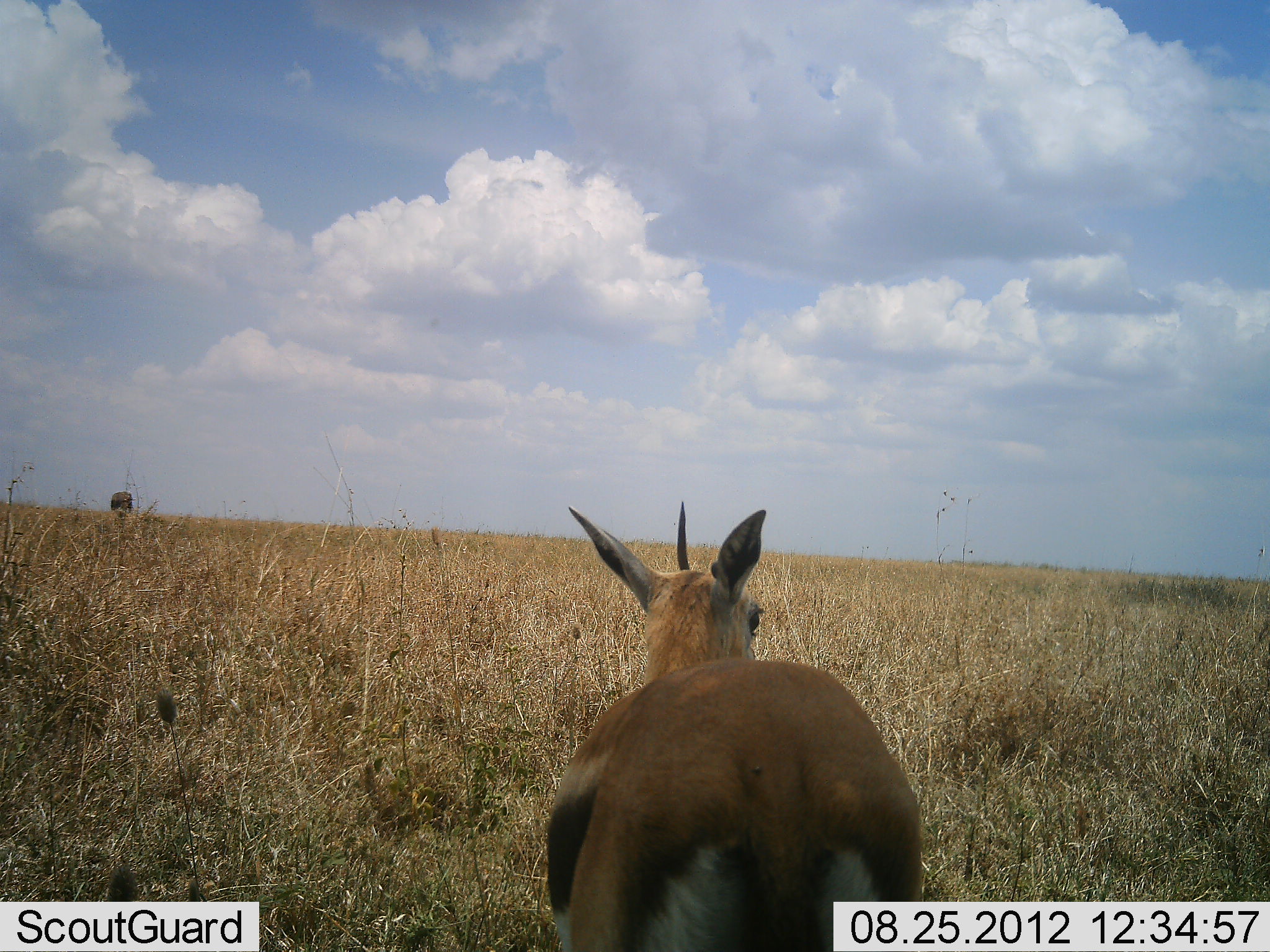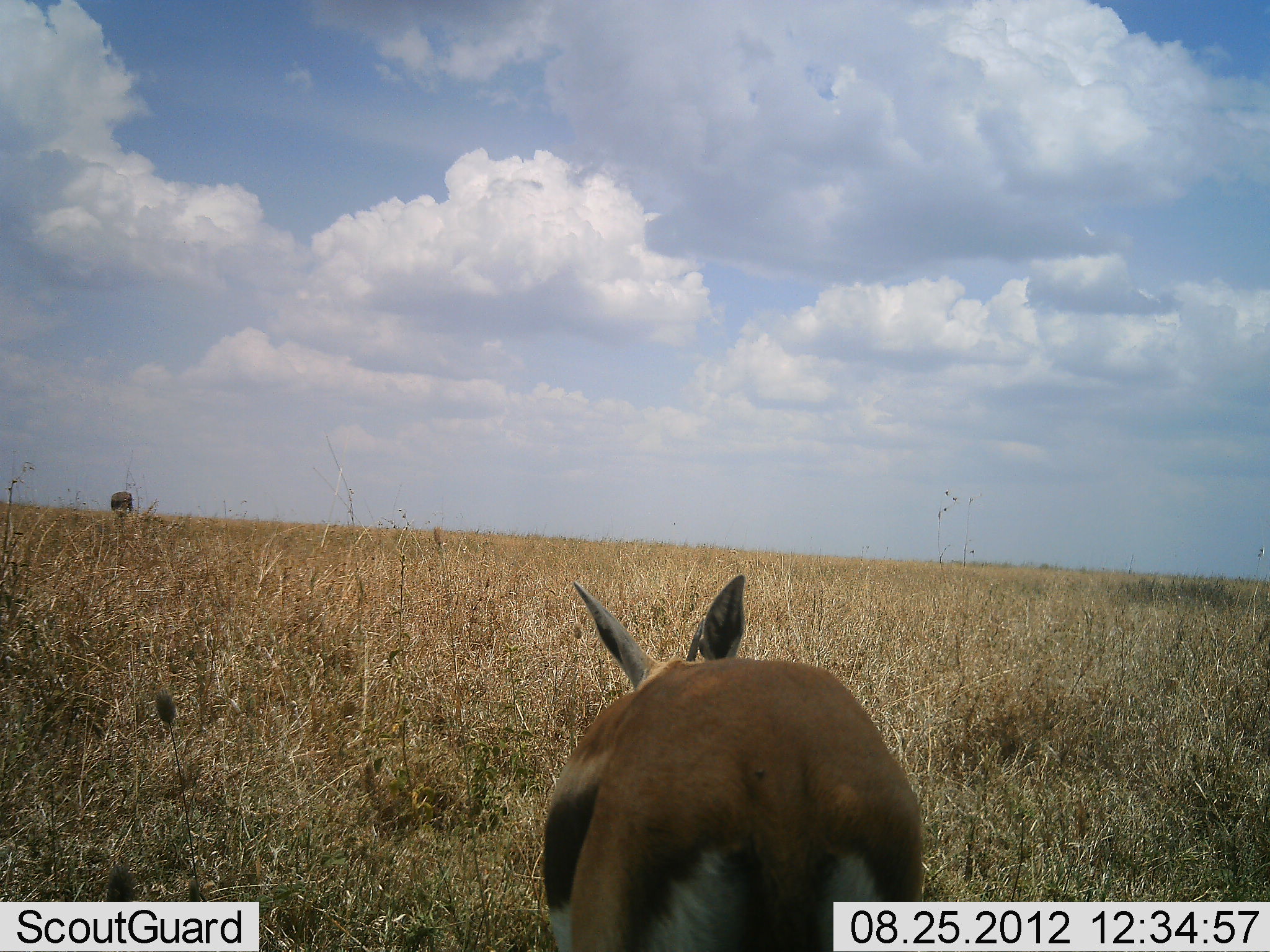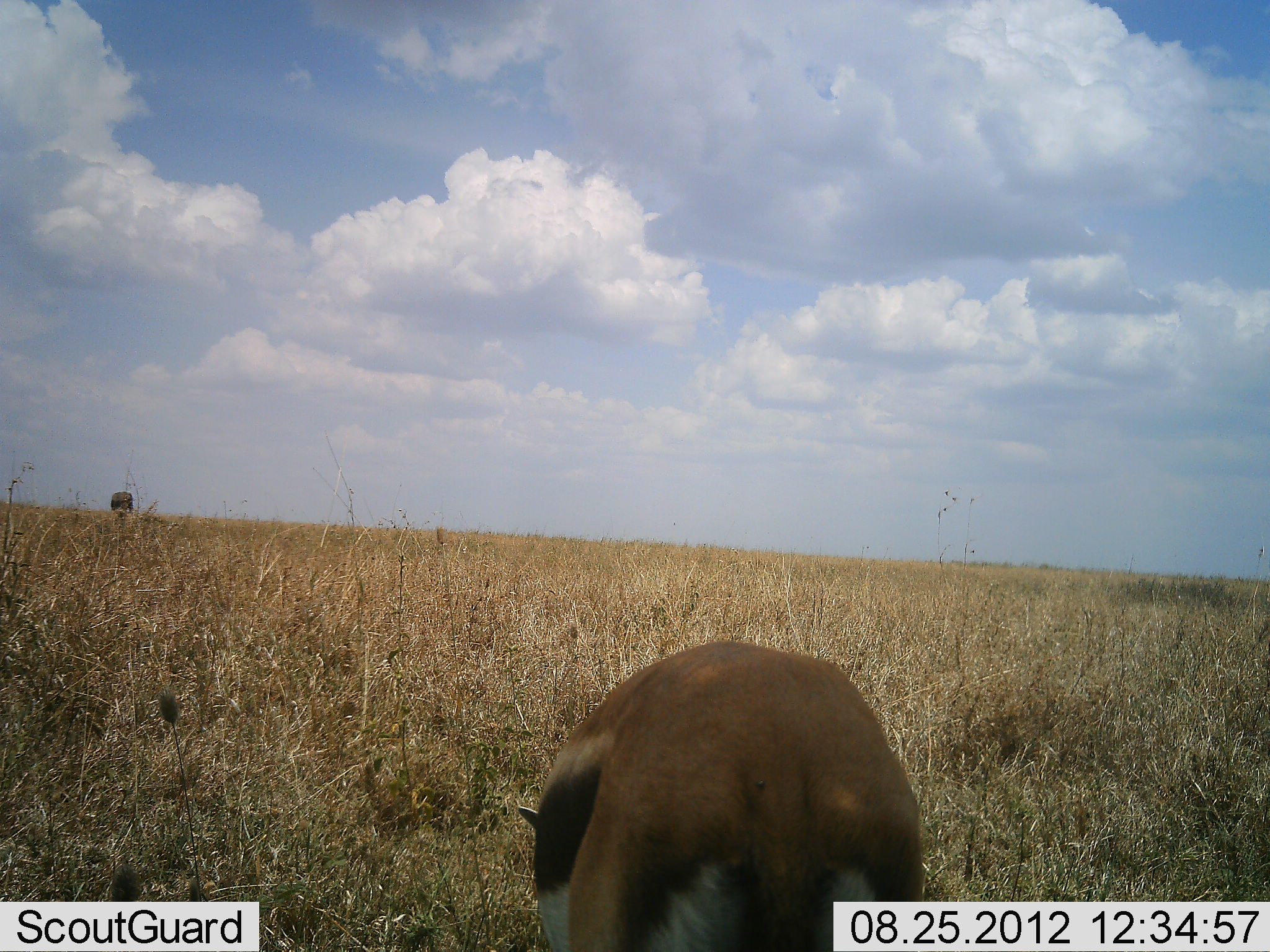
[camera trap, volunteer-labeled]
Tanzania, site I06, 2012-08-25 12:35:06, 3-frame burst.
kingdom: Animalia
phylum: Chordata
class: Mammalia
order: Artiodactyla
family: Bovidae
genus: Eudorcas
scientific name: Eudorcas thomsonii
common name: thomson's gazelle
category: gazellethomsons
Gazellethomsons (thomson's gazelle) (Eudorcas thomsonii), count 1. Behavior (volunteer vote fractions): standing 50%, resting 0%, moving 0%, interacting 0%. Young present (vote fraction): 0%. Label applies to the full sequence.